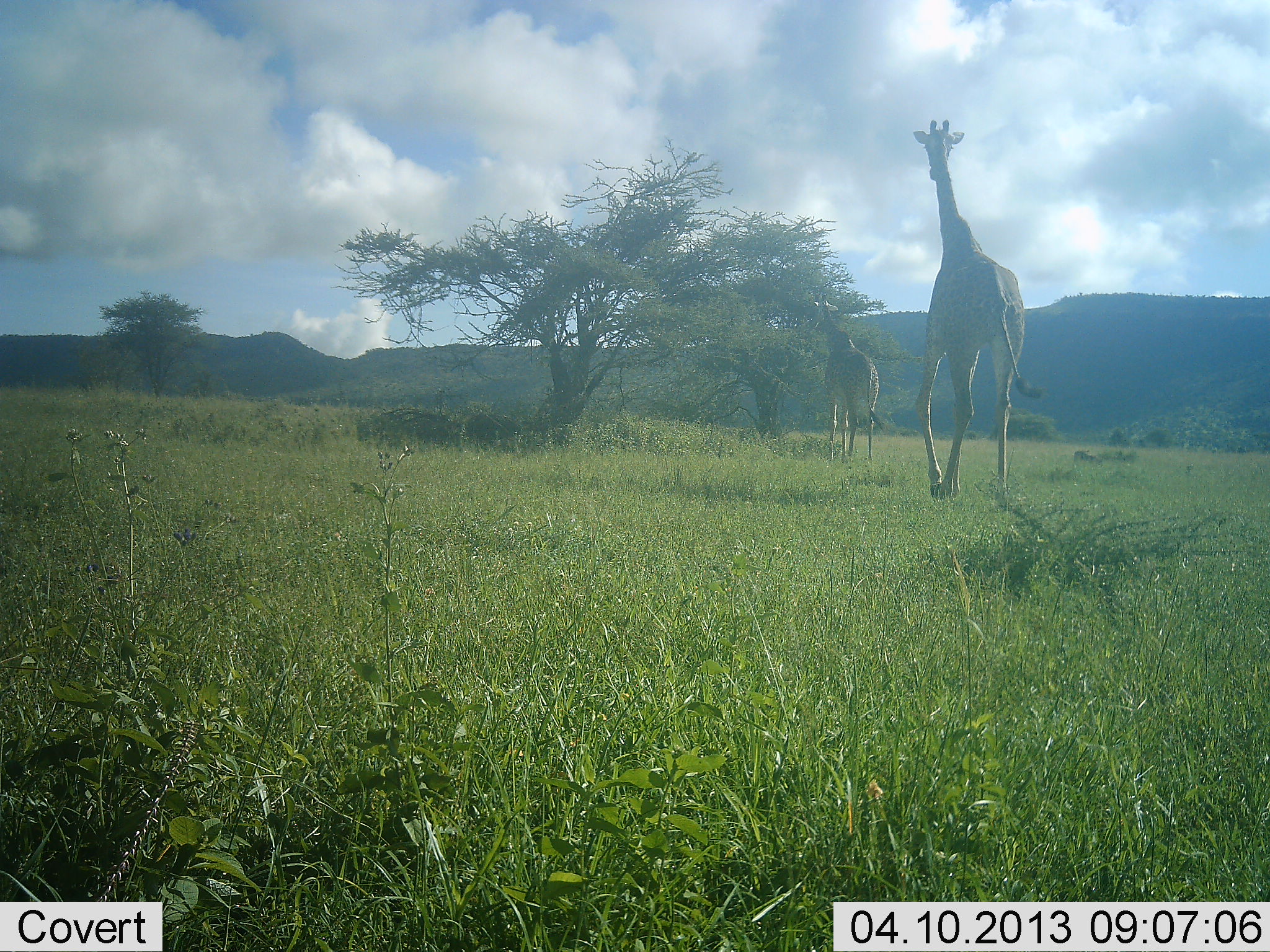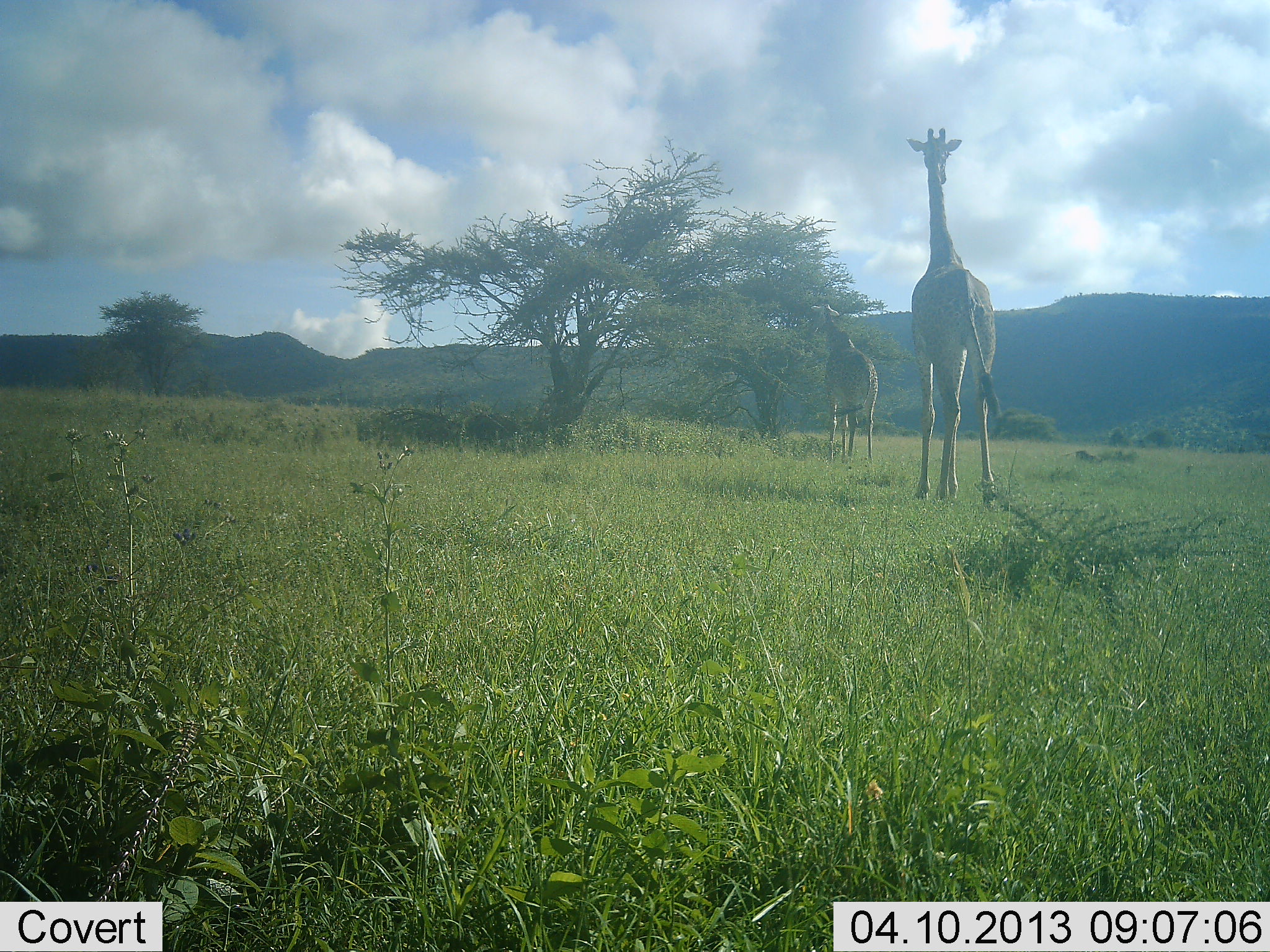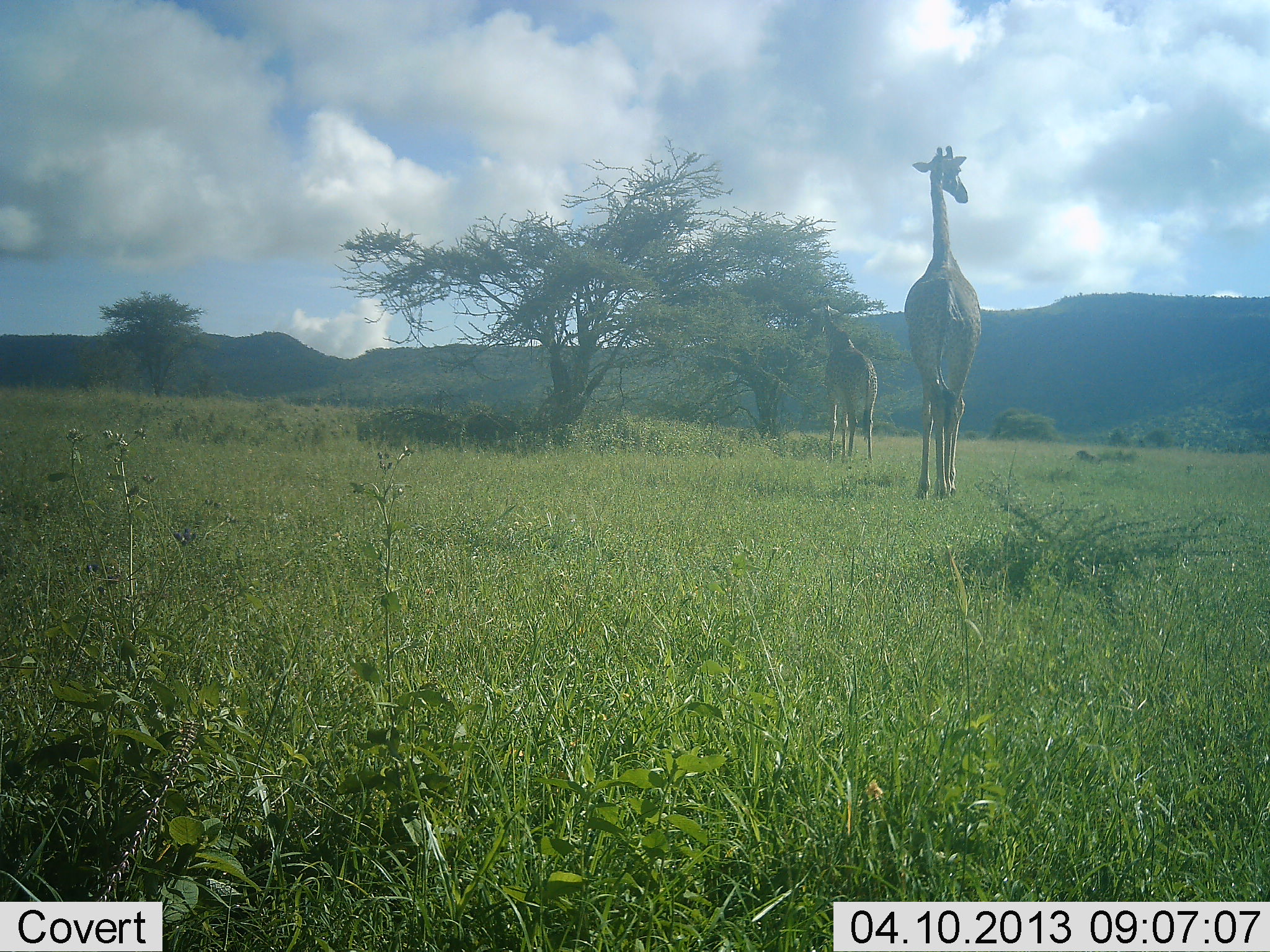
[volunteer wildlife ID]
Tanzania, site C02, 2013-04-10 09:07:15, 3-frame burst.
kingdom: Animalia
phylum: Chordata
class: Mammalia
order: Artiodactyla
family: Giraffidae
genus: Giraffa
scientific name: Giraffa camelopardalis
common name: giraffe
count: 2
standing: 62%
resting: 0%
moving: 67%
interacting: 0%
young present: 5%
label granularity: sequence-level